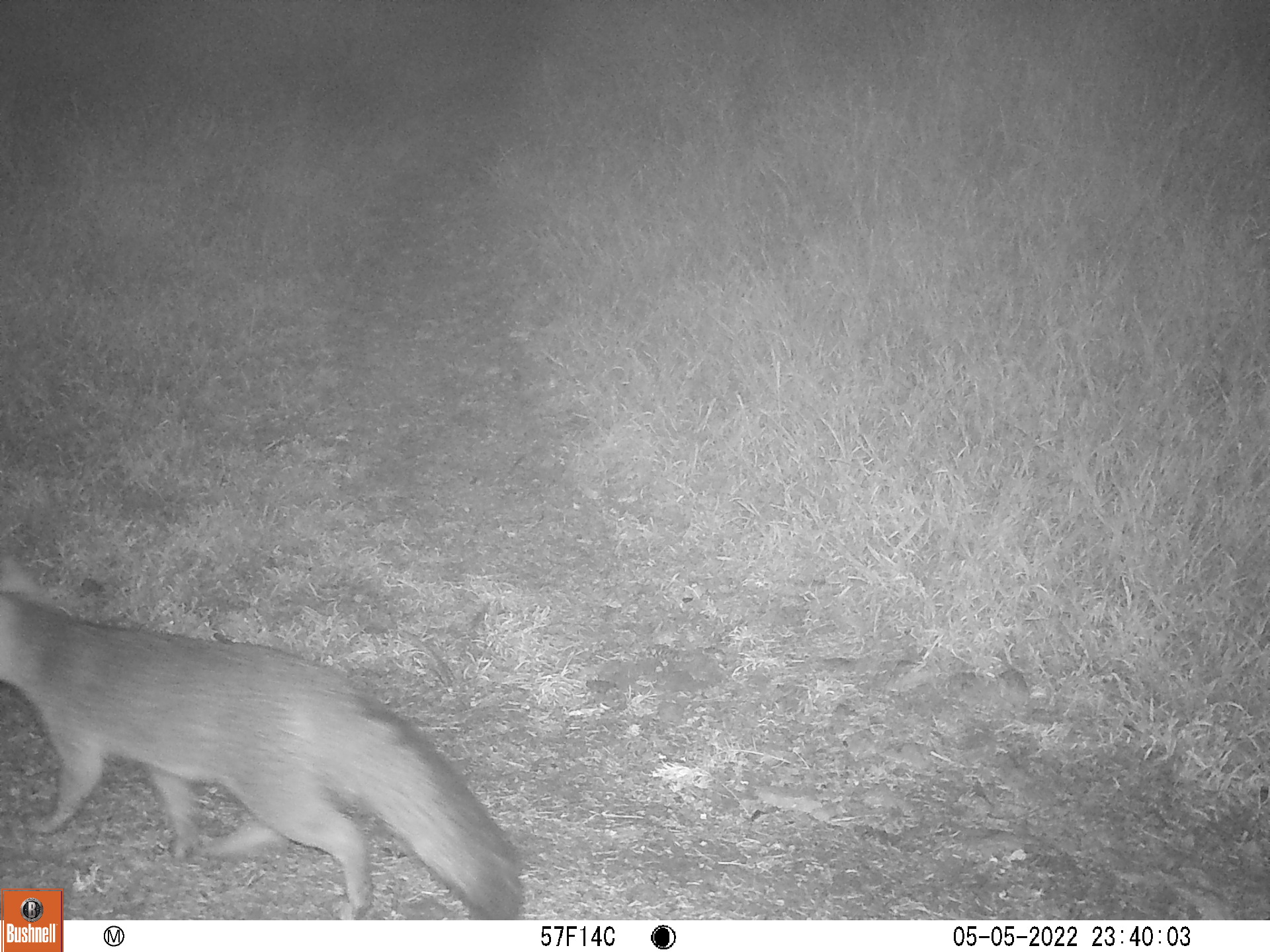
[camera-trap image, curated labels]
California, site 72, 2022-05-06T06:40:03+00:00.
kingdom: Animalia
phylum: Chordata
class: Mammalia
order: Carnivora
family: Canidae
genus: Urocyon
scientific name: Urocyon cinereoargenteus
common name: gray fox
Gray fox (Urocyon cinereoargenteus).